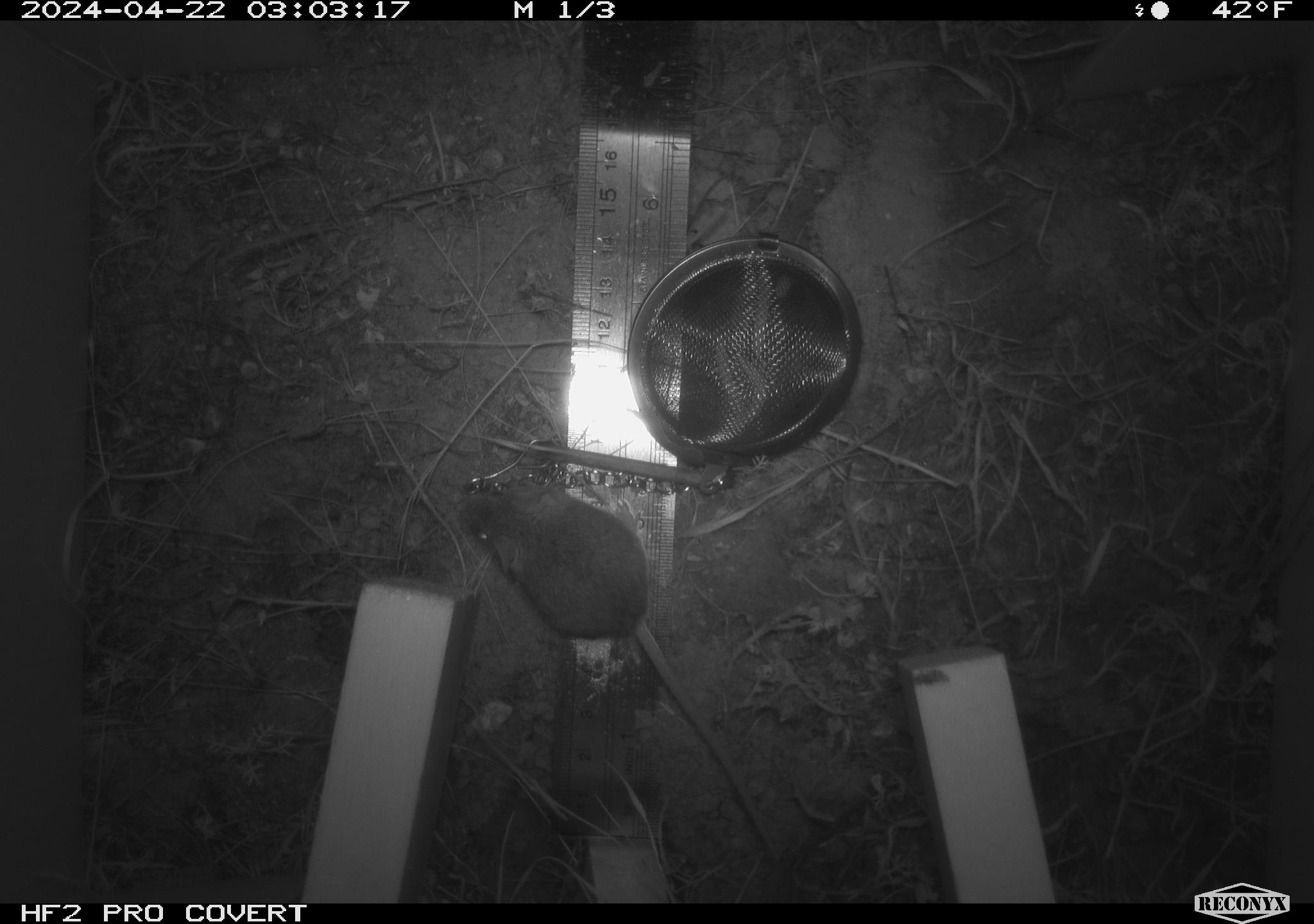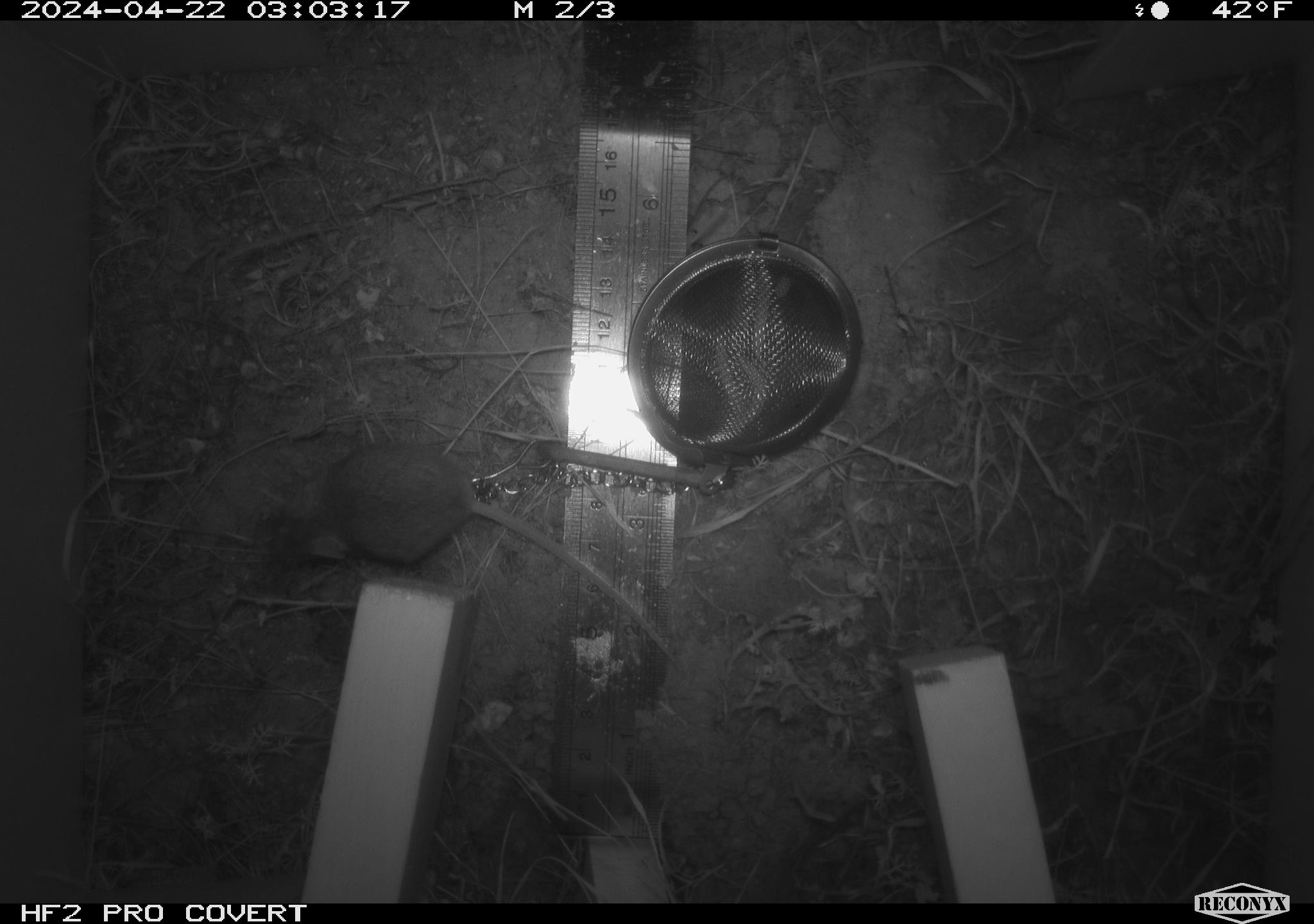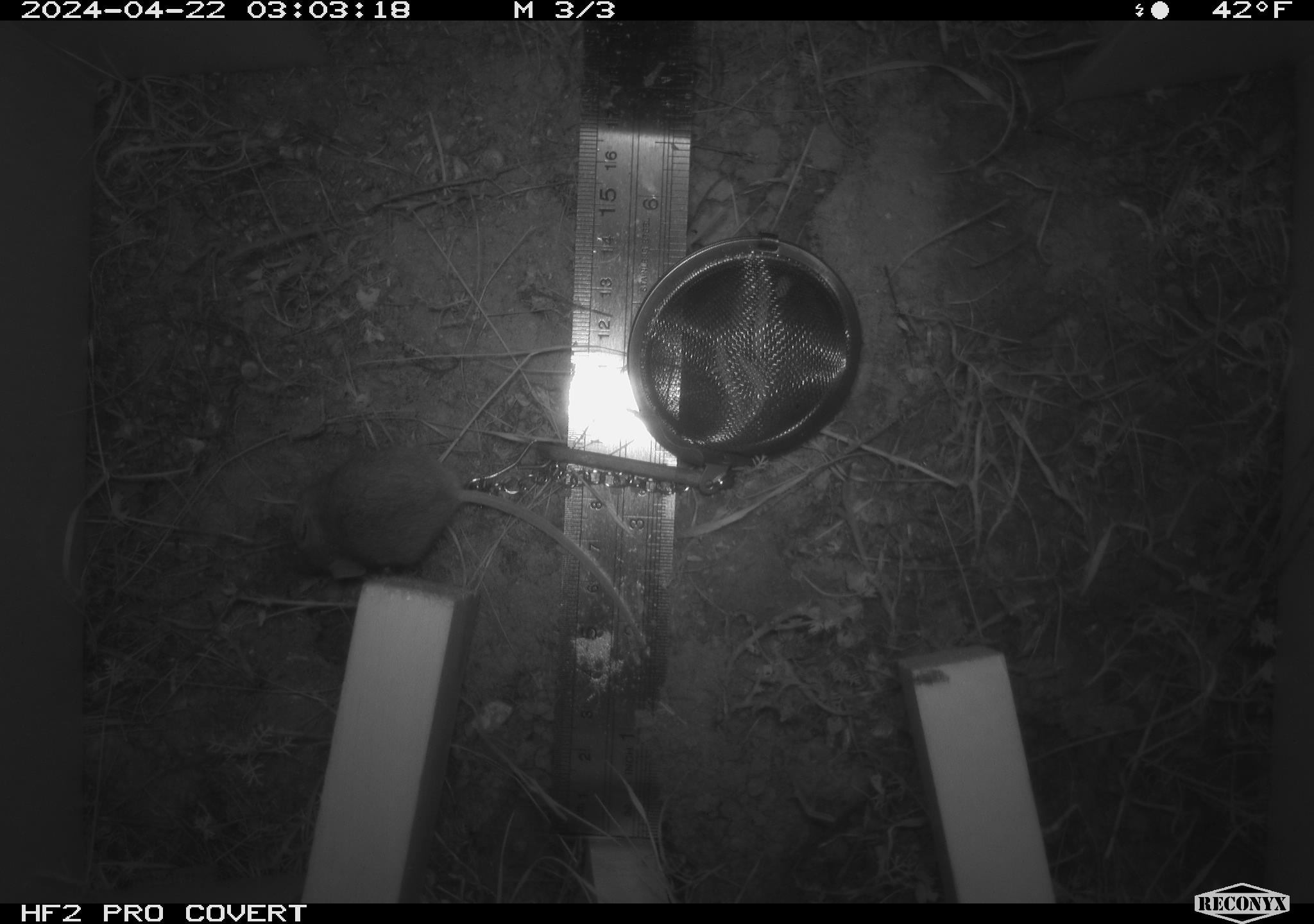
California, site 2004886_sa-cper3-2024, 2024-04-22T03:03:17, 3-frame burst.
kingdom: Animalia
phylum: Chordata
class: Mammalia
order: Rodentia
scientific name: Rodentia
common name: rodent